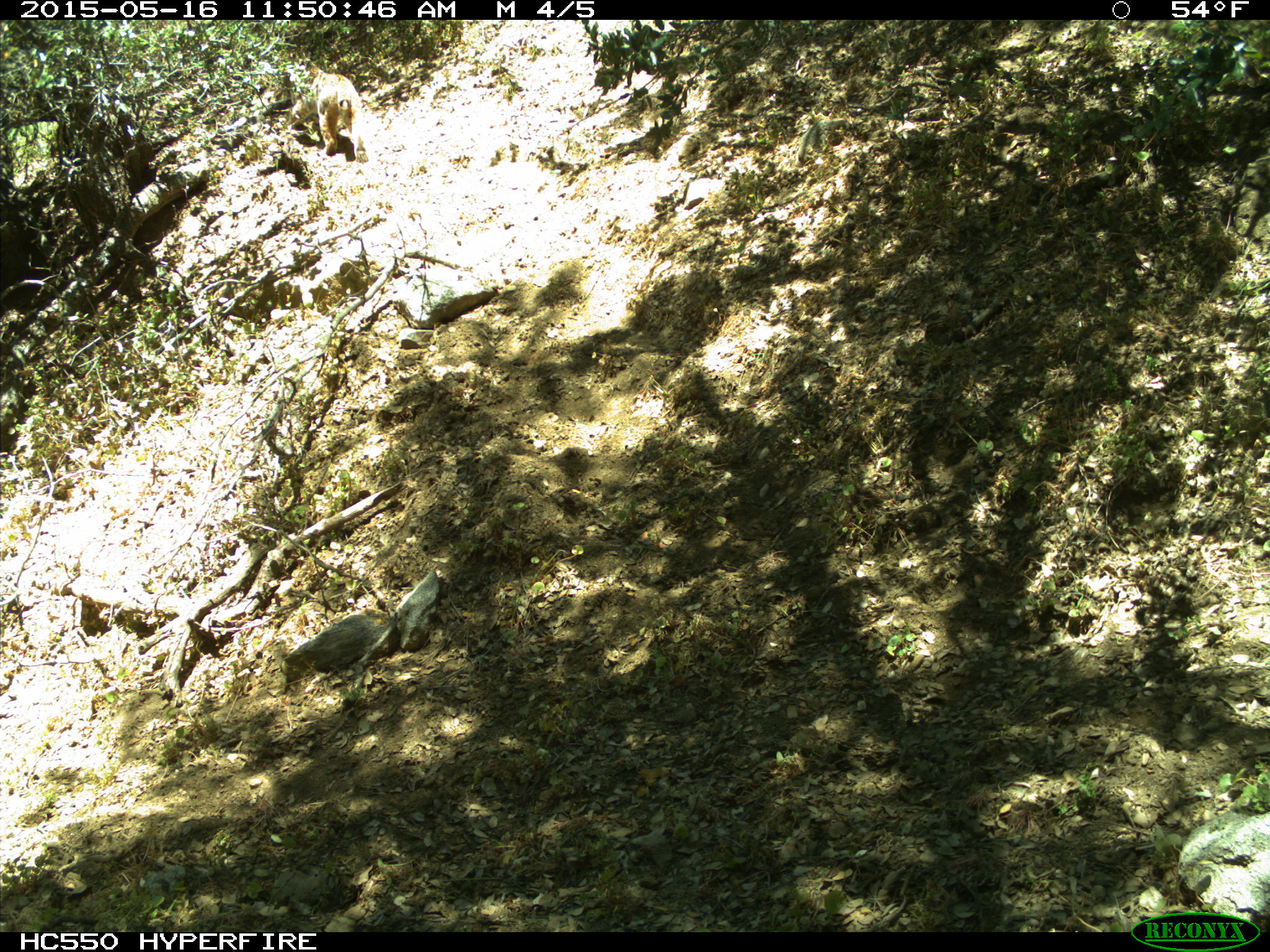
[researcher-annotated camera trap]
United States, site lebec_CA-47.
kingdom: Animalia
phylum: Chordata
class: Mammalia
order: Carnivora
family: Felidae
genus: Lynx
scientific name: Lynx rufus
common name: bobcat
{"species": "Lynx rufus (bobcat)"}